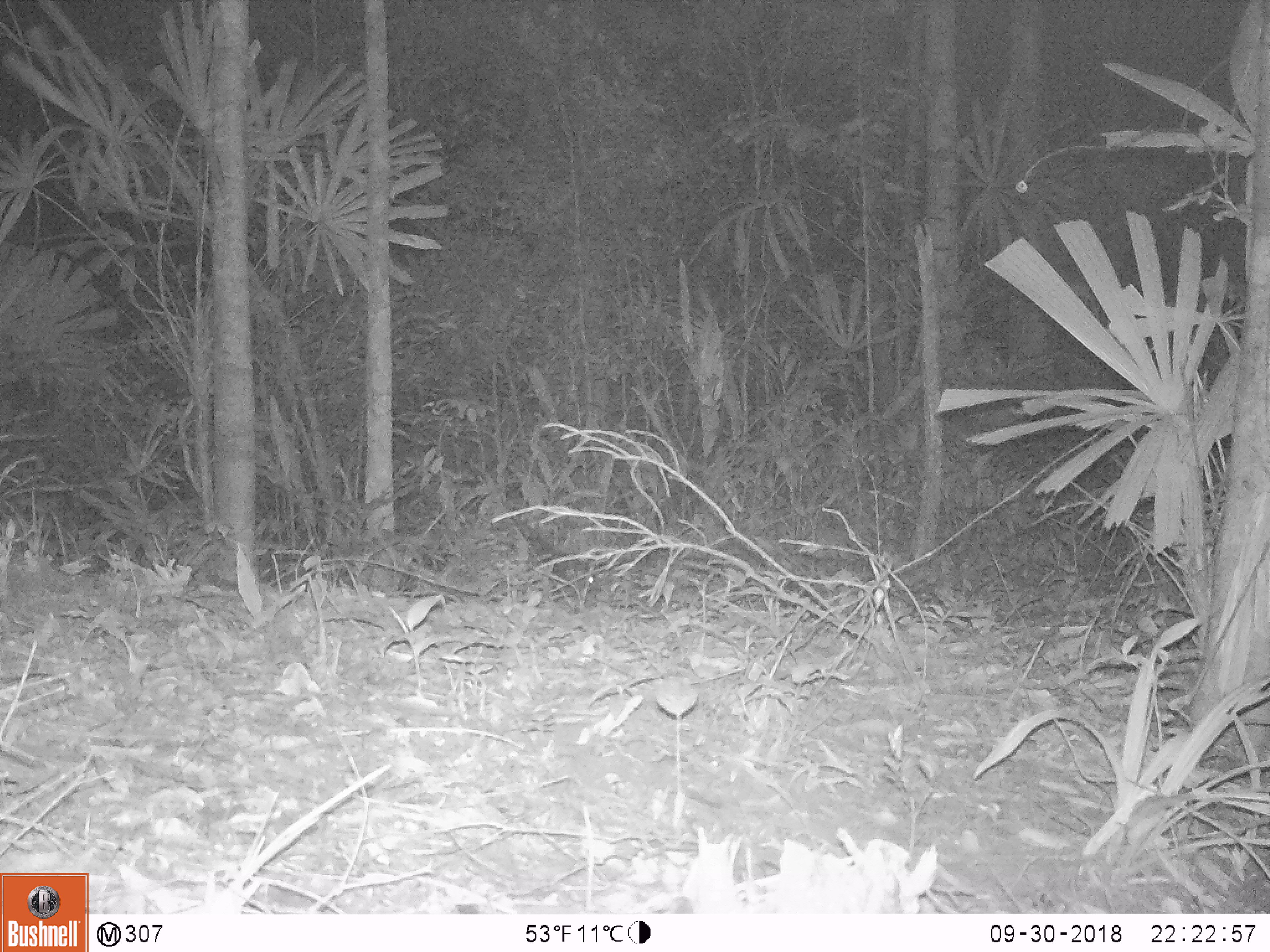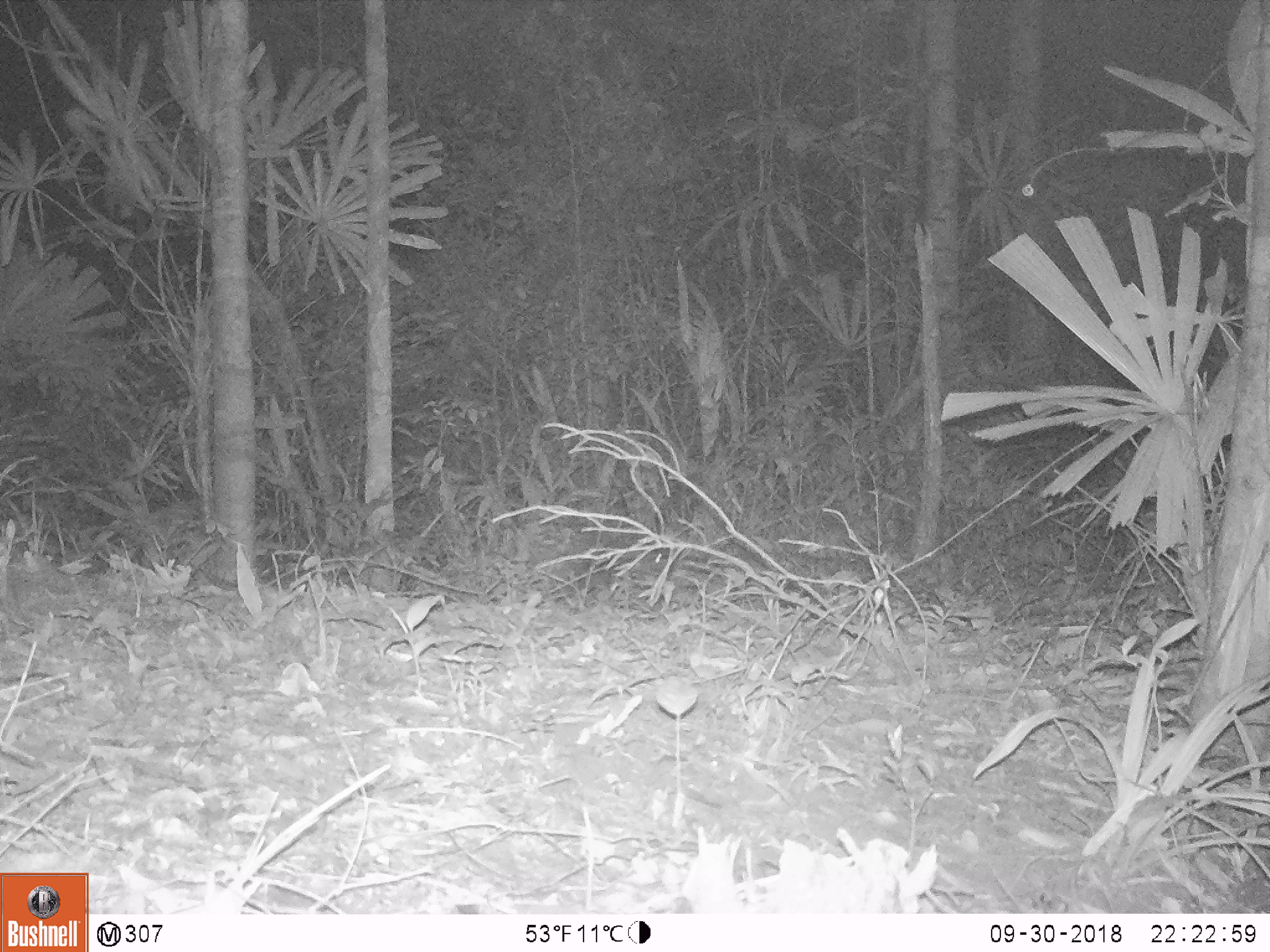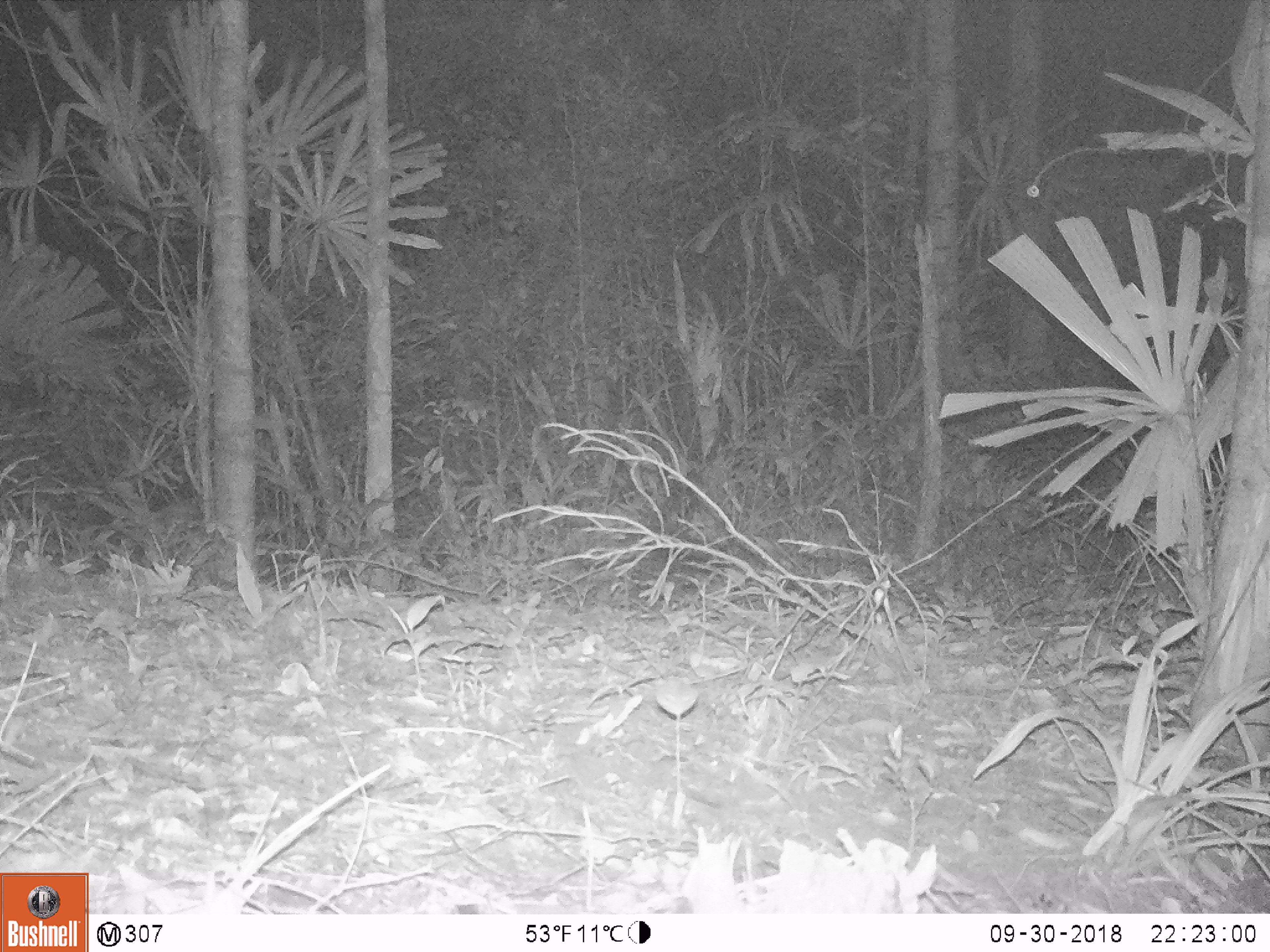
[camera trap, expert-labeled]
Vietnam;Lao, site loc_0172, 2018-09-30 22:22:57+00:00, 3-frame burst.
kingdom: Animalia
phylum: Chordata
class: Mammalia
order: Rodentia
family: Hystricidae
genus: Hystrix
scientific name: Hystrix brachyura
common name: malayan porcupine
Malayan porcupine (Hystrix brachyura). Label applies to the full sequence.